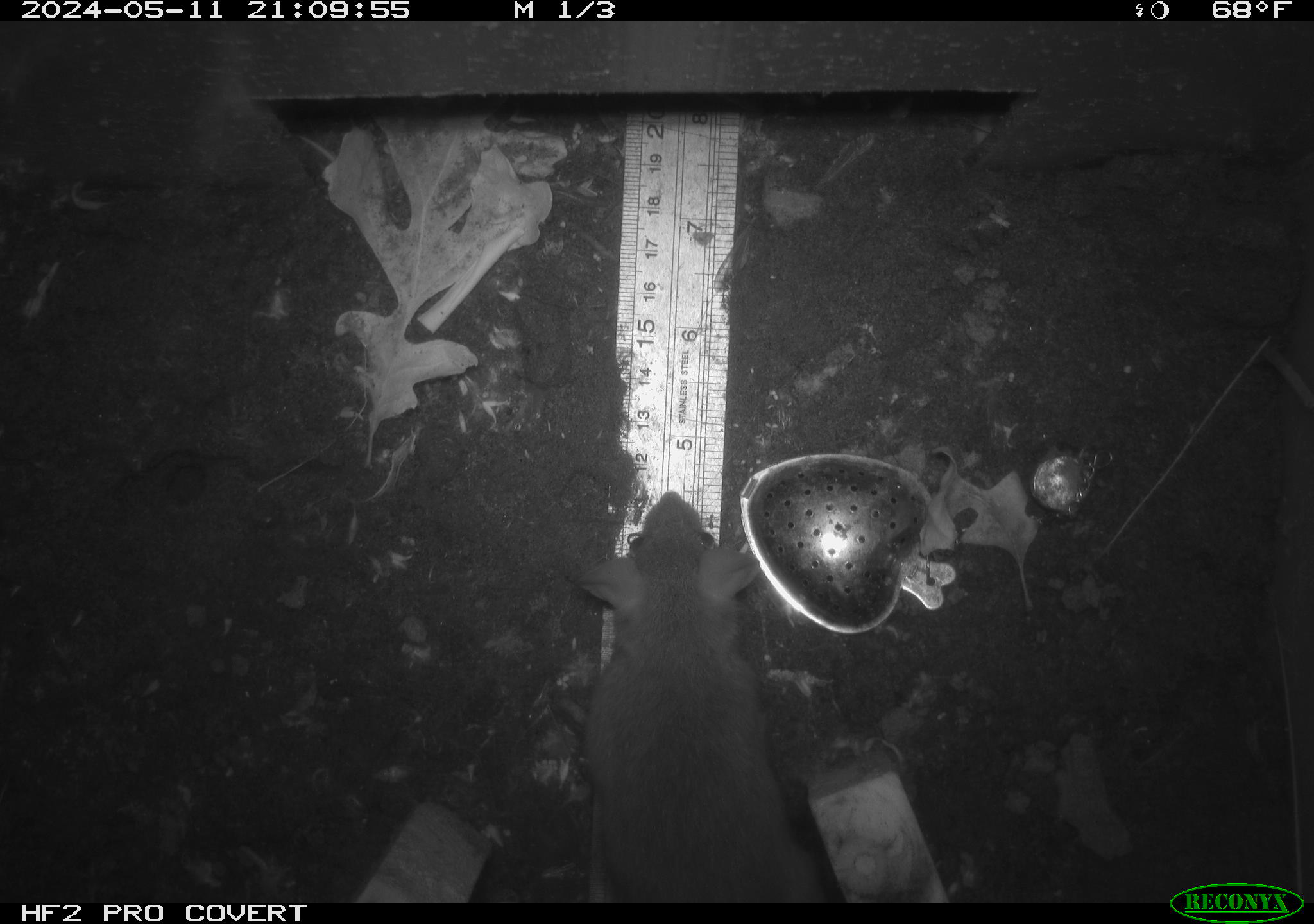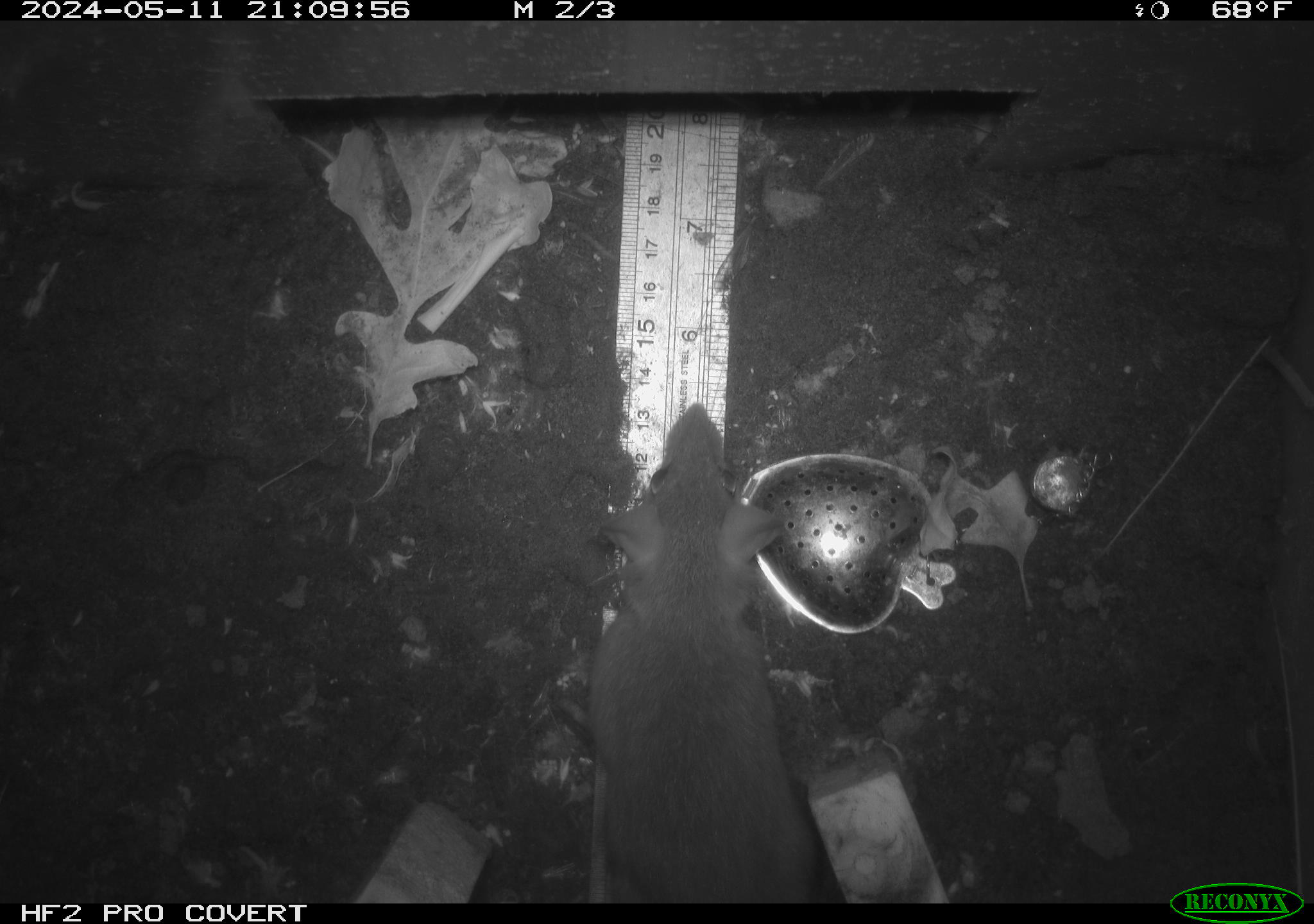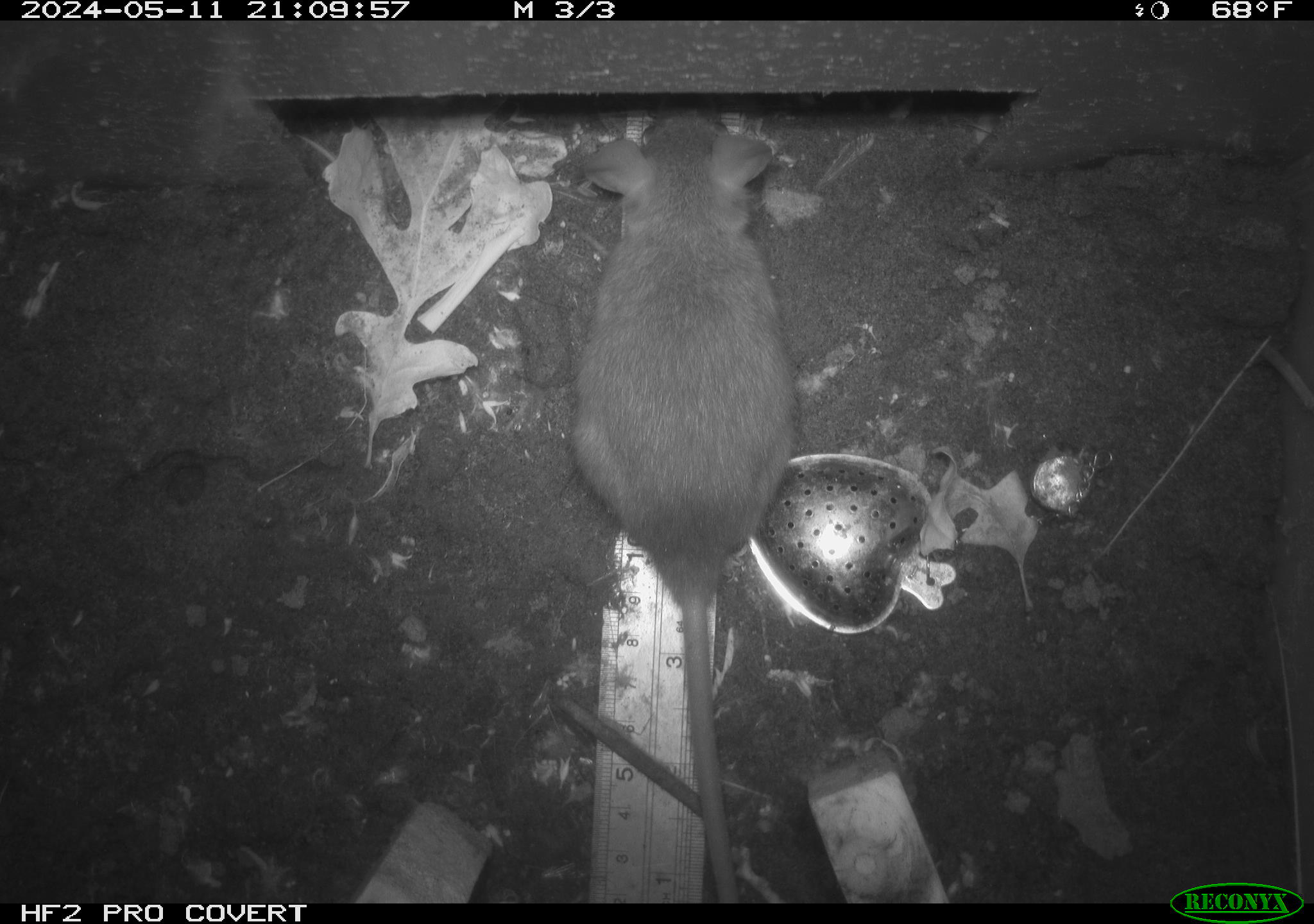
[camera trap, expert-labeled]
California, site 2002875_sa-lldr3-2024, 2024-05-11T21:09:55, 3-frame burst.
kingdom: Animalia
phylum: Chordata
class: Mammalia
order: Rodentia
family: Muridae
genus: Rattus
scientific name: Rattus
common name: rat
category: rattus species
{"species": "rattus species (rat) (Rattus)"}